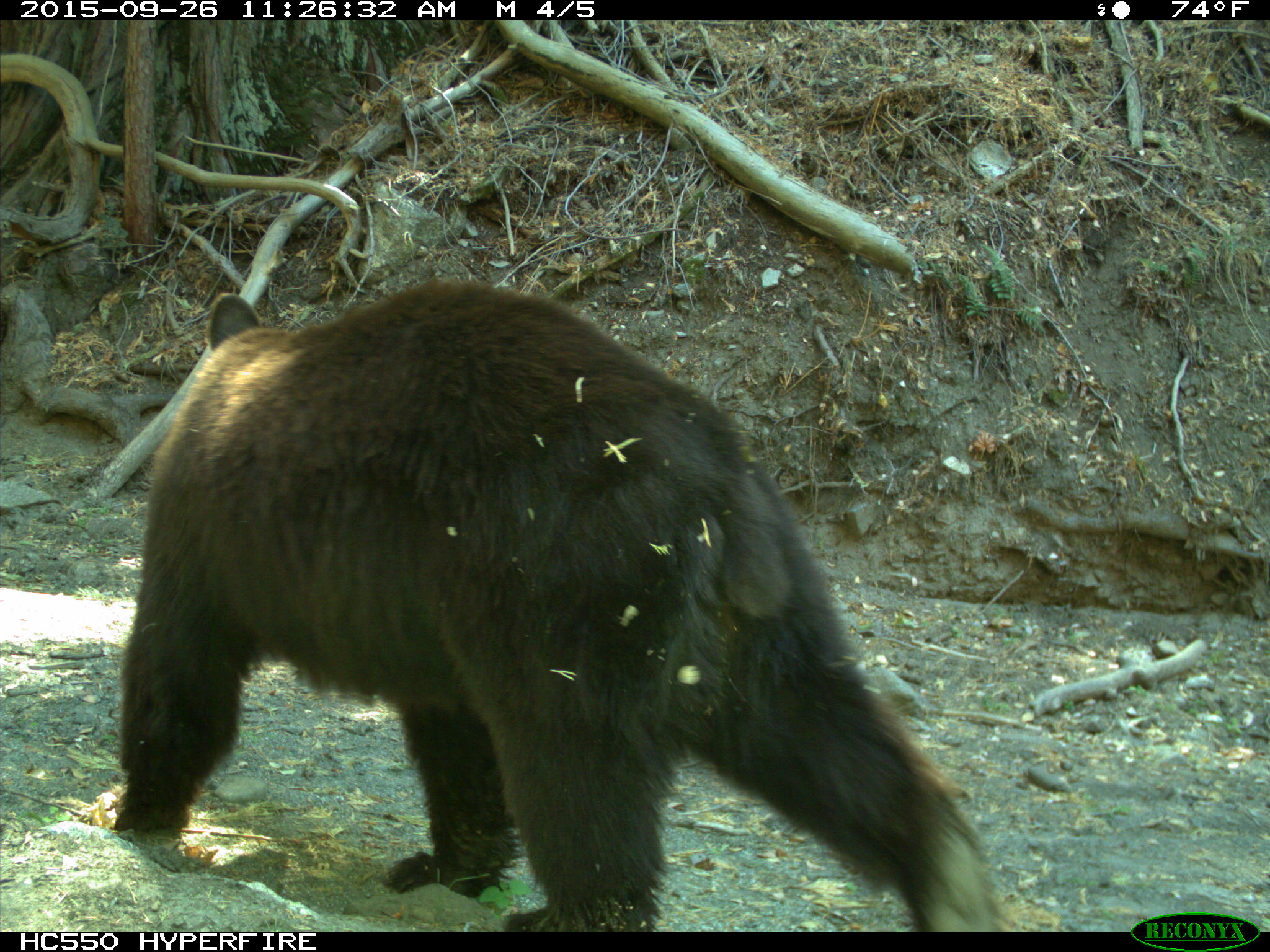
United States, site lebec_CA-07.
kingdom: Animalia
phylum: Chordata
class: Mammalia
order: Carnivora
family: Ursidae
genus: Ursus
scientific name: Ursus americanus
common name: american black bear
Ursus americanus (american black bear).